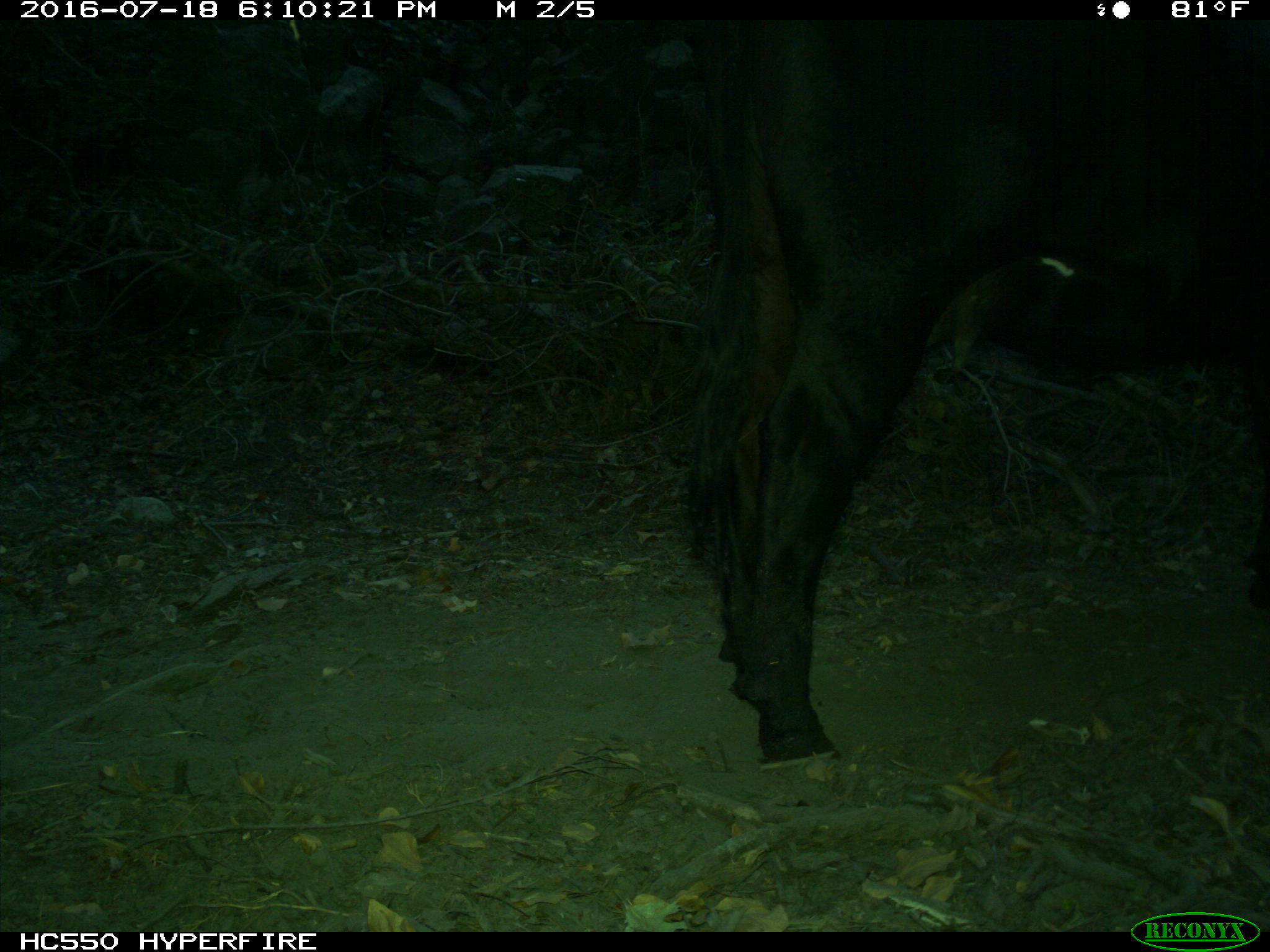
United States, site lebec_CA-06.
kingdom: Animalia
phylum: Chordata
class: Mammalia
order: Artiodactyla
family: Bovidae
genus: Bos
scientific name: Bos taurus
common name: domestic cow